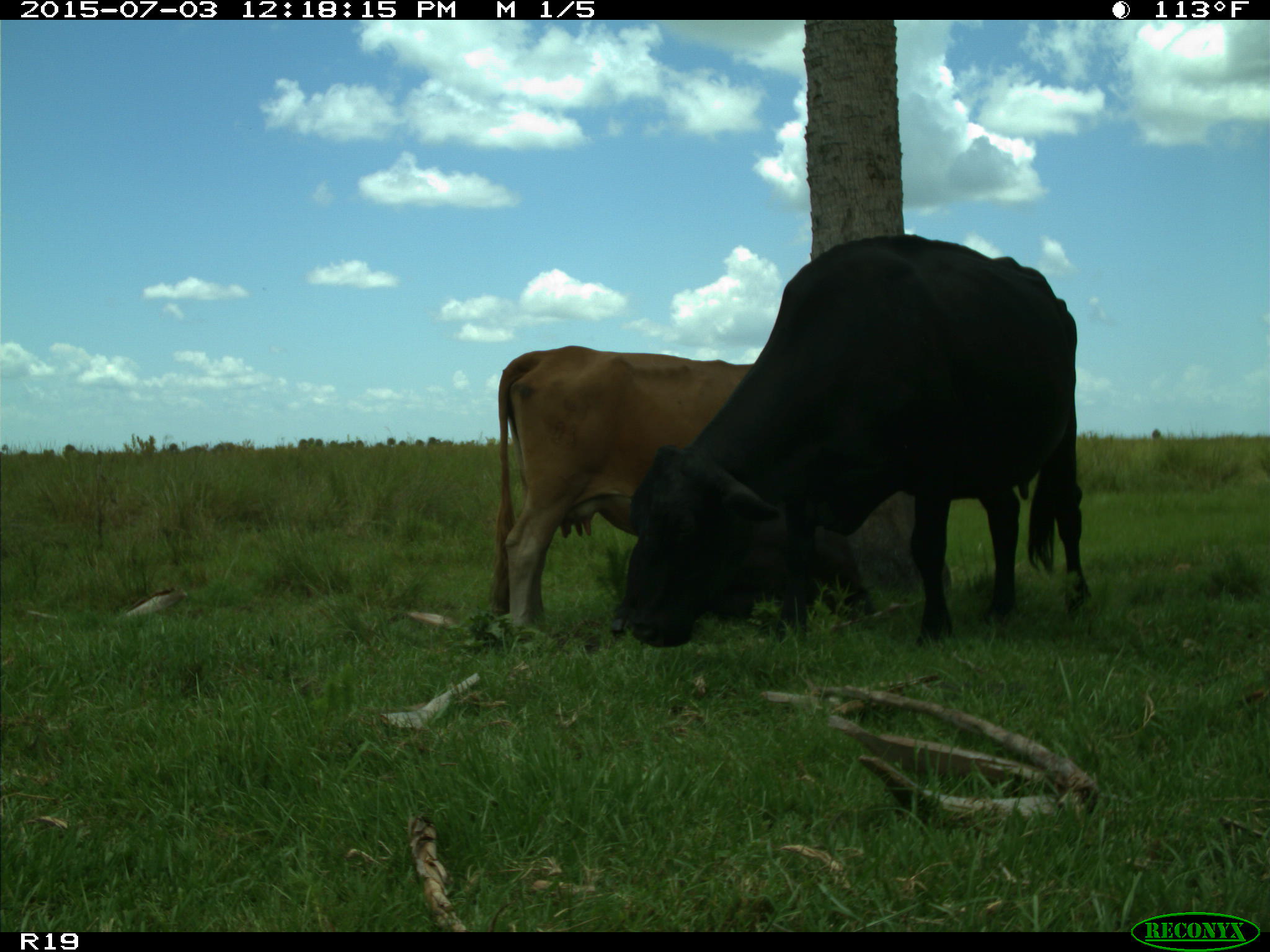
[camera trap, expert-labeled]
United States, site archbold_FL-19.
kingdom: Animalia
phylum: Chordata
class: Mammalia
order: Artiodactyla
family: Bovidae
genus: Bos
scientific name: Bos taurus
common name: domestic cow